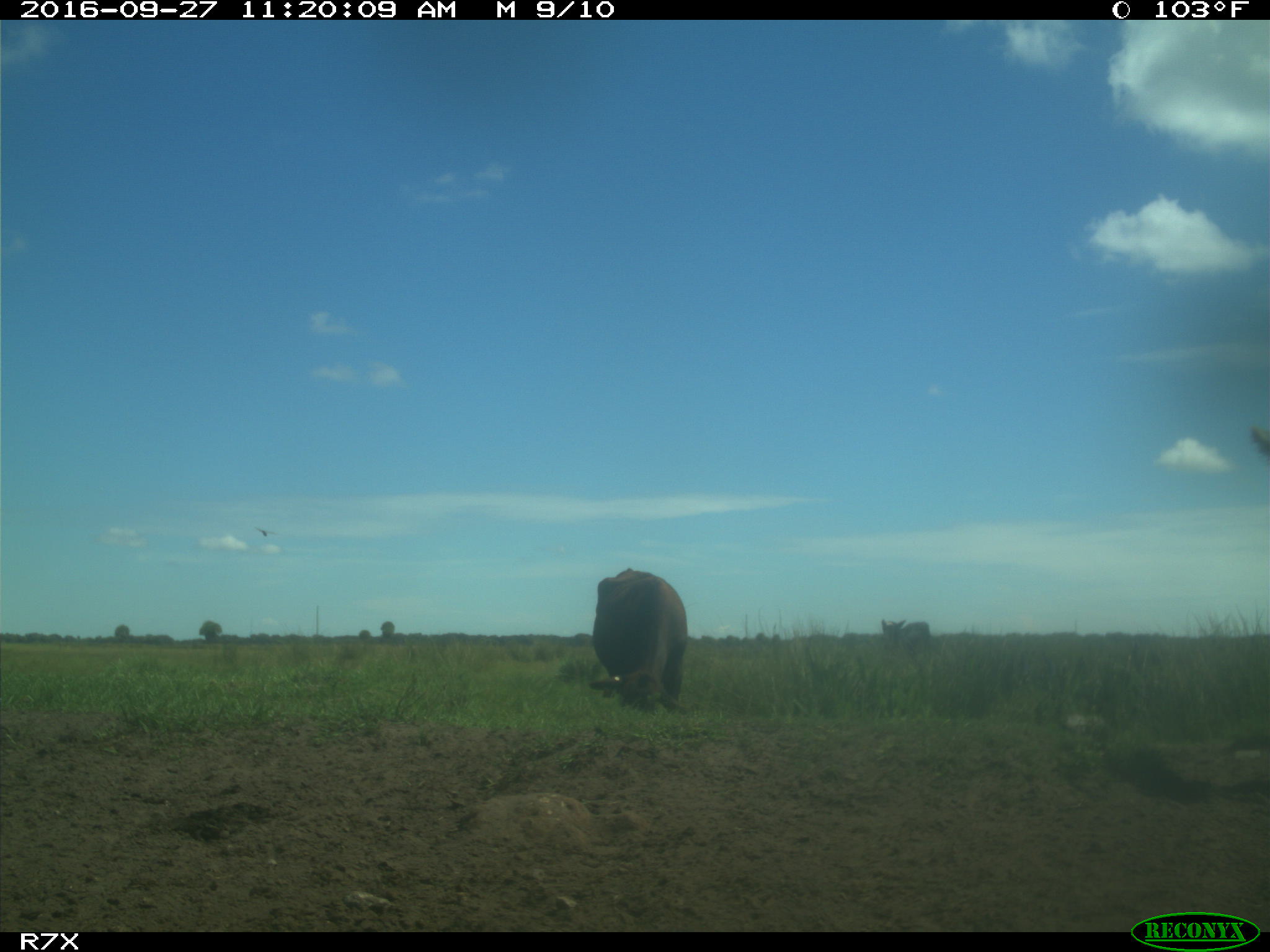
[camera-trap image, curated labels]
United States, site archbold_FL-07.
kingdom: Animalia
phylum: Chordata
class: Mammalia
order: Artiodactyla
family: Bovidae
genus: Bos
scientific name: Bos taurus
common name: domestic cow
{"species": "Bos taurus (domestic cow)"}